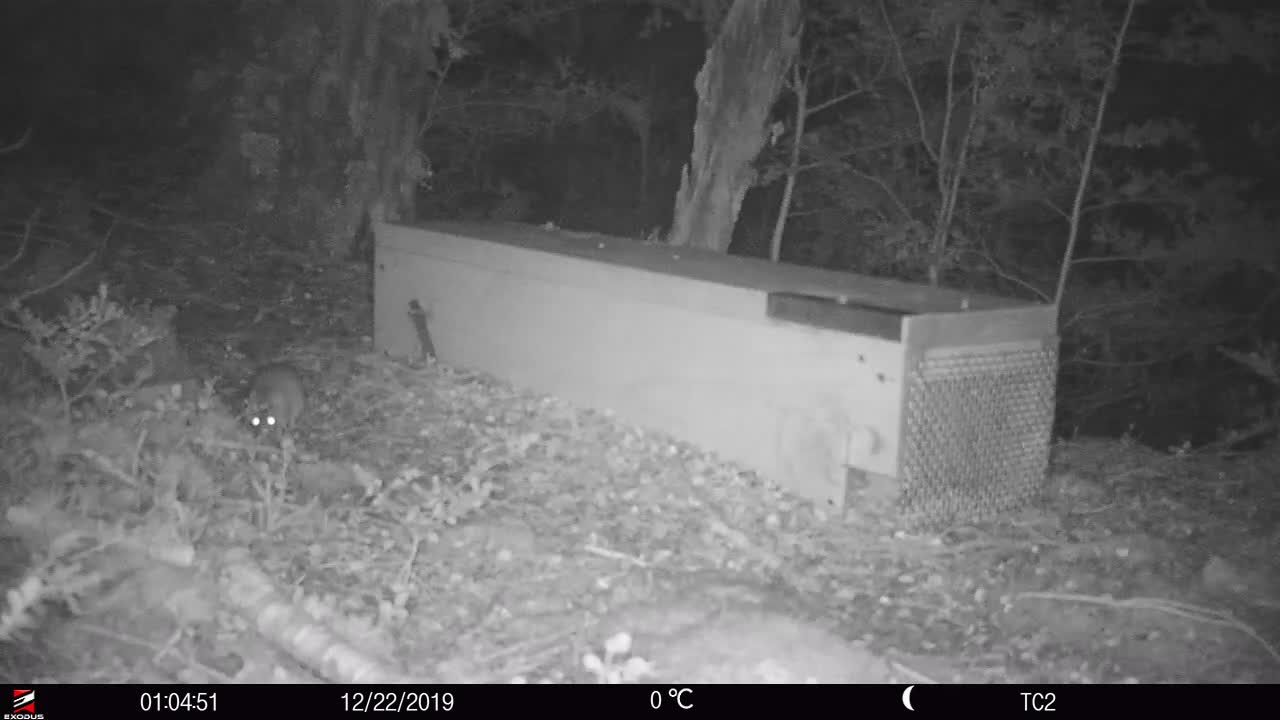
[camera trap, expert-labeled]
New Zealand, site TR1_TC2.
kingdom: Animalia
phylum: Chordata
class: Mammalia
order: Rodentia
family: Muridae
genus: Rattus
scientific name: Rattus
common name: rat